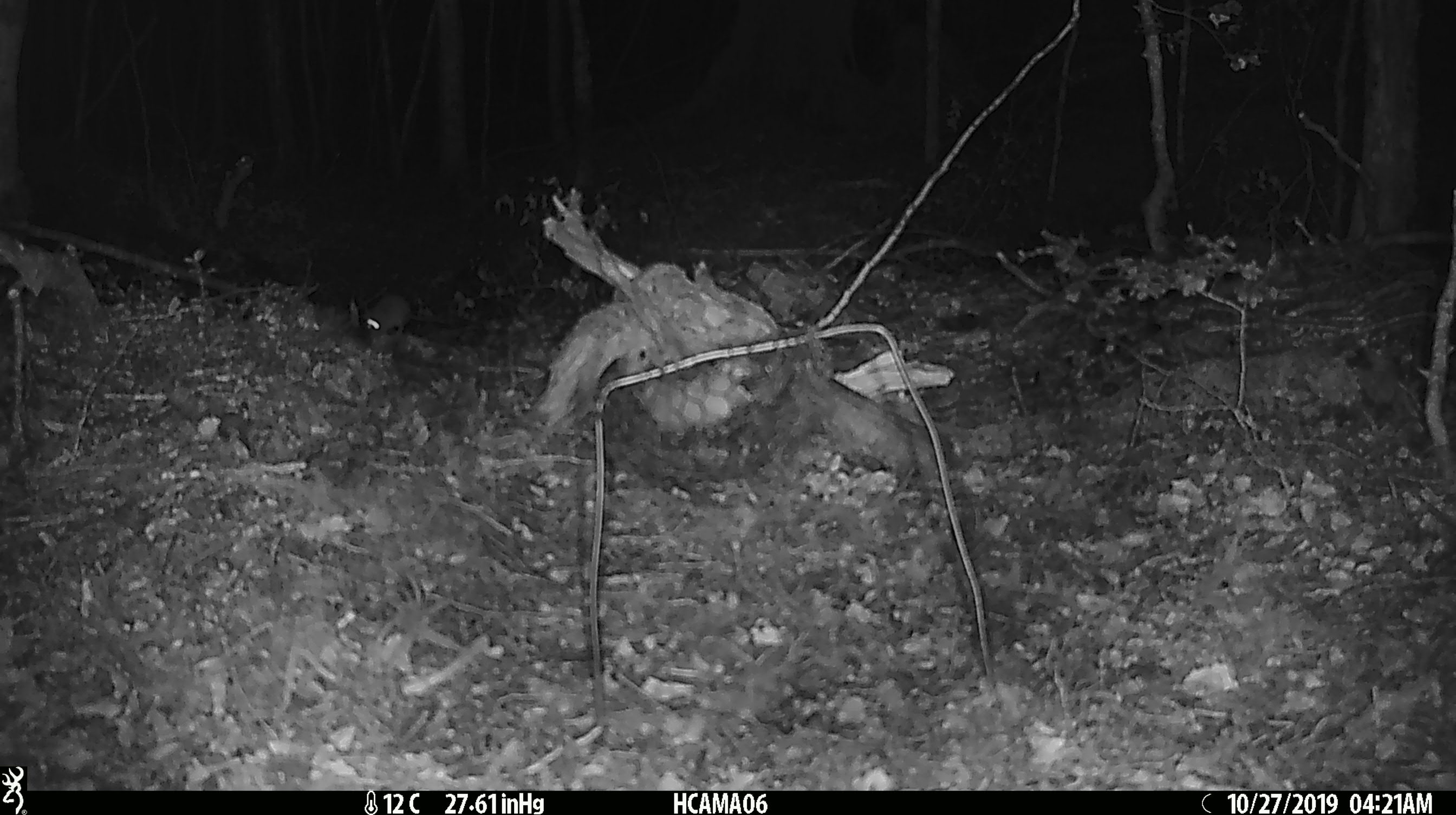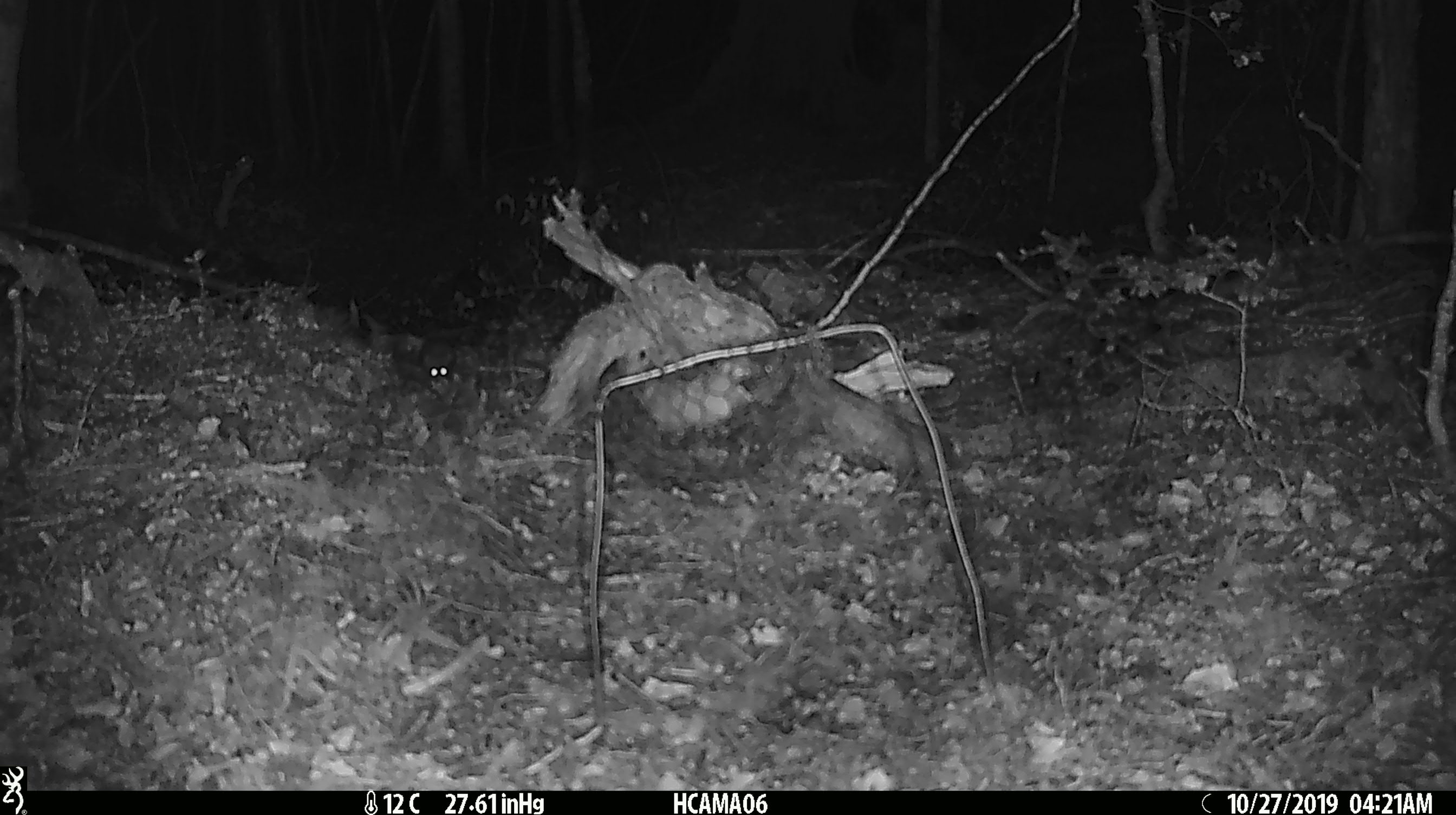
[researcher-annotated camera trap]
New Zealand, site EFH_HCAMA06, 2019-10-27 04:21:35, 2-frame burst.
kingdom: Animalia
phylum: Chordata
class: Mammalia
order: Rodentia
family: Muridae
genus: Mus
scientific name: Mus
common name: mouse